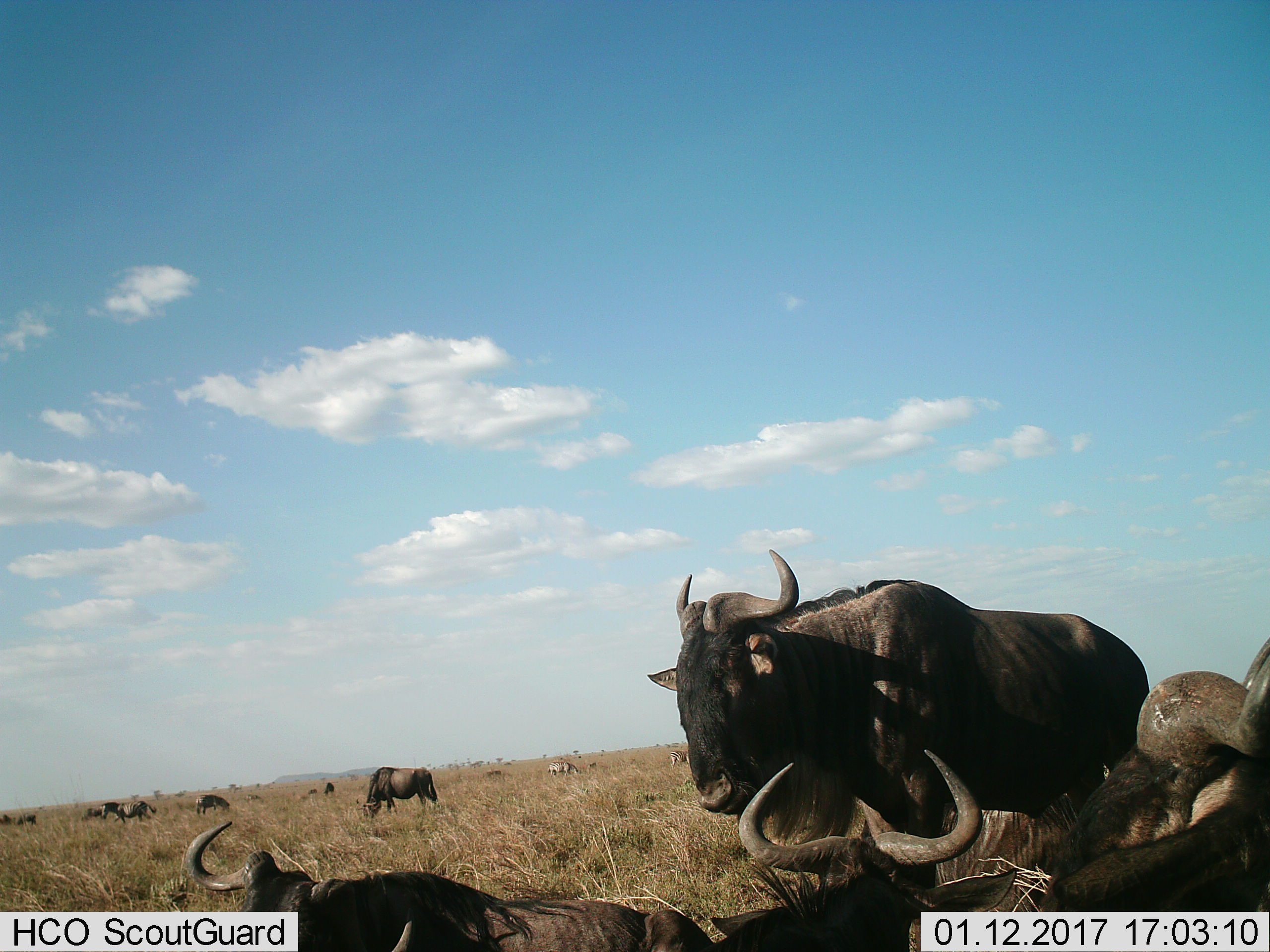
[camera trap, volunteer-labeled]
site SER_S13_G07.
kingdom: Animalia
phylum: Chordata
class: Mammalia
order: Artiodactyla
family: Bovidae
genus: Connochaetes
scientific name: Connochaetes taurinus taurinus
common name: blue wildebeest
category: wildebeestblue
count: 11-50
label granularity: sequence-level